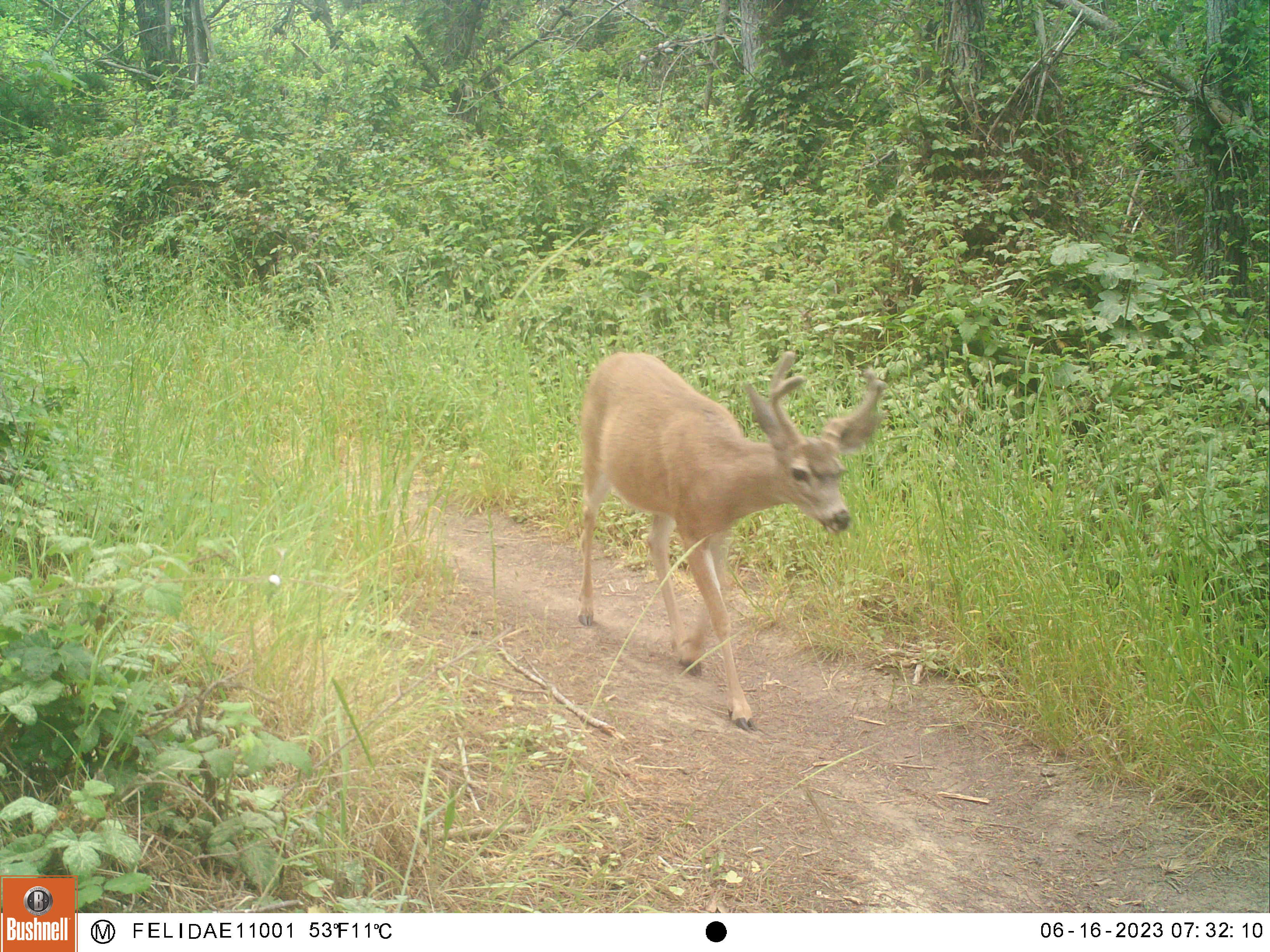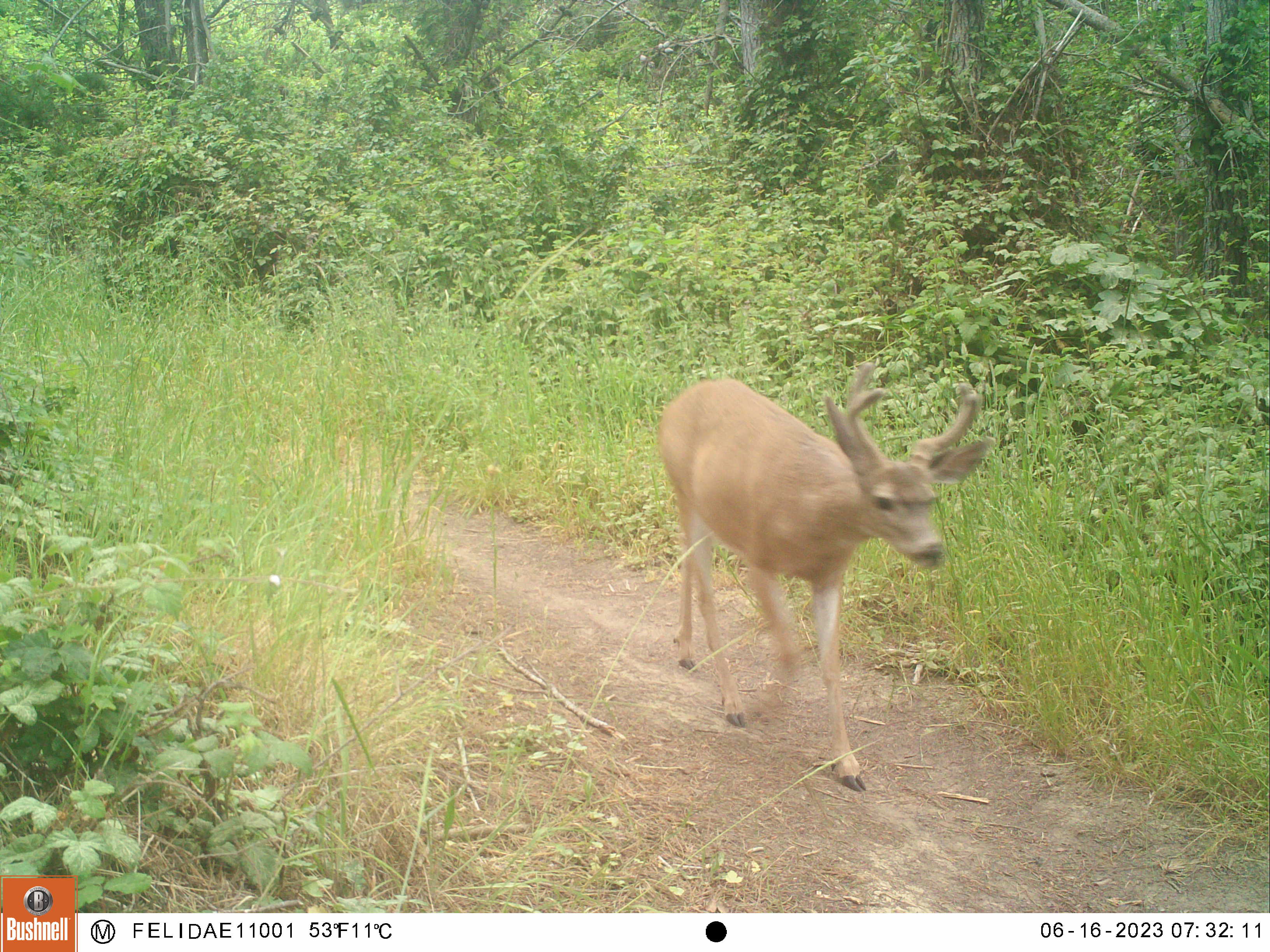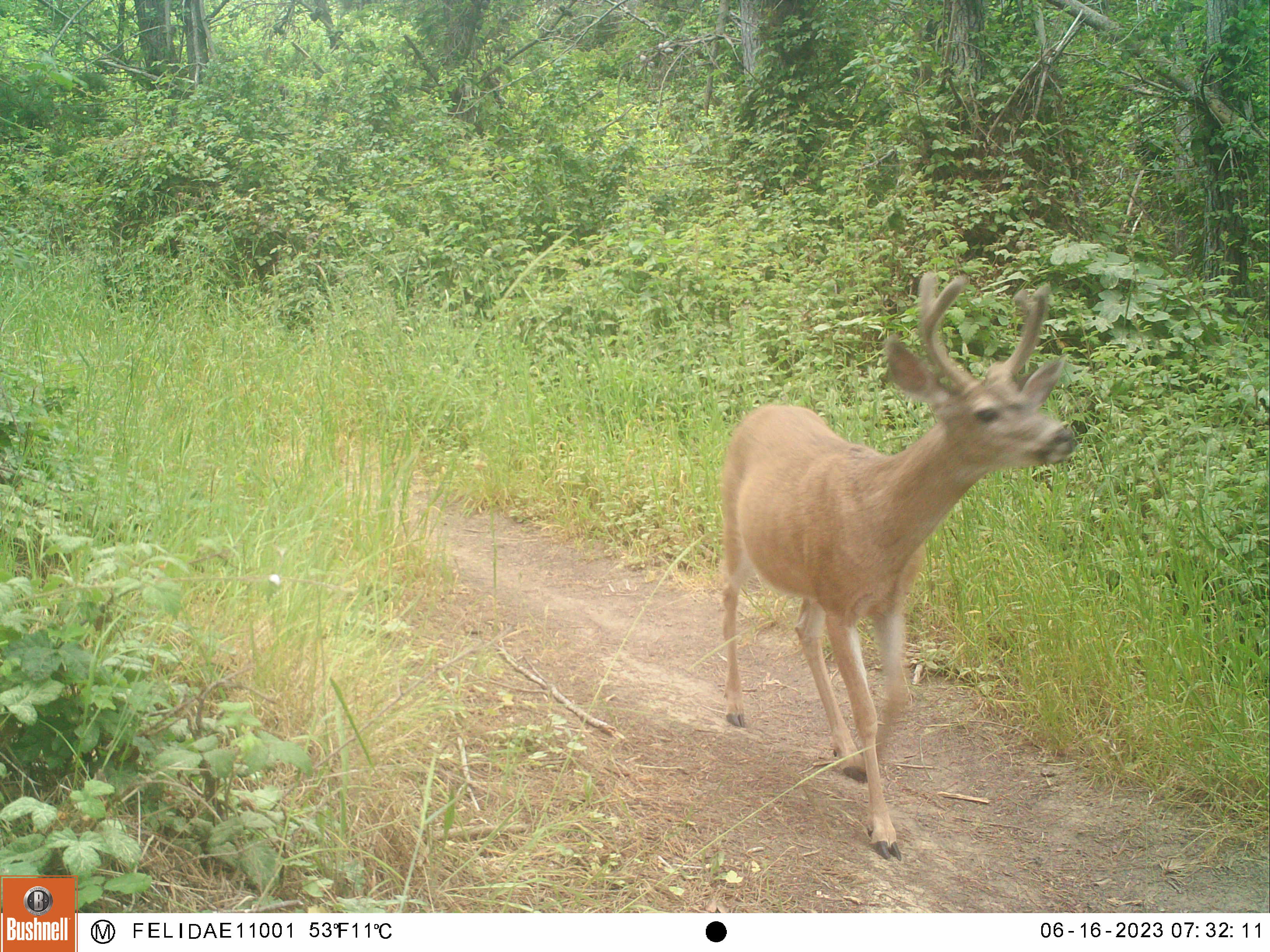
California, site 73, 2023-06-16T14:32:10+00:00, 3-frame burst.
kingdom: Animalia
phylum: Chordata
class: Mammalia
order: Artiodactyla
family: Cervidae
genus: Odocoileus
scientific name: Odocoileus hemionus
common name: mule deer